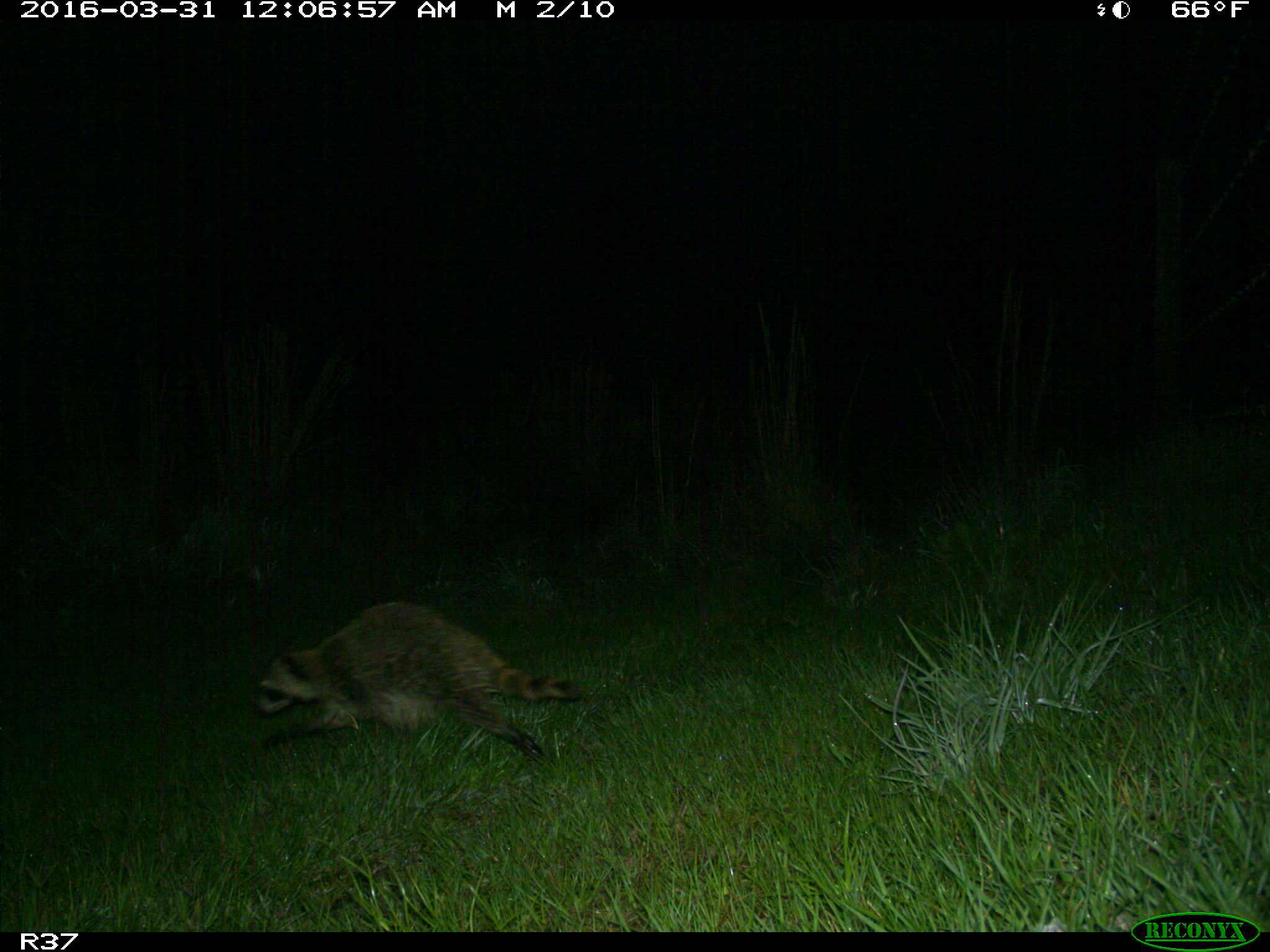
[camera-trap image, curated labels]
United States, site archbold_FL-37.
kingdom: Animalia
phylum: Chordata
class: Mammalia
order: Carnivora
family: Procyonidae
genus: Procyon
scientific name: Procyon lotor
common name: common raccoon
Procyon lotor (common raccoon).